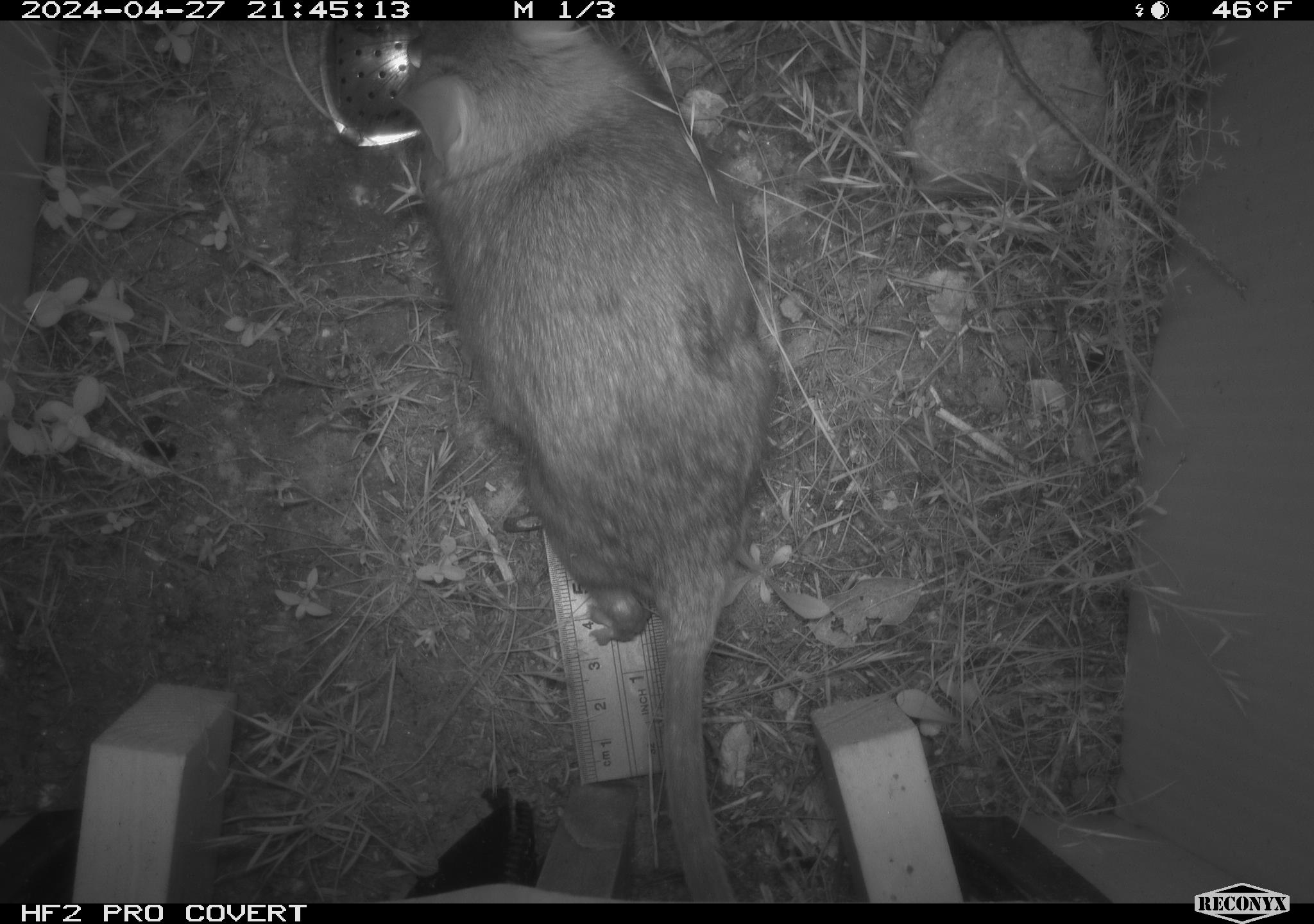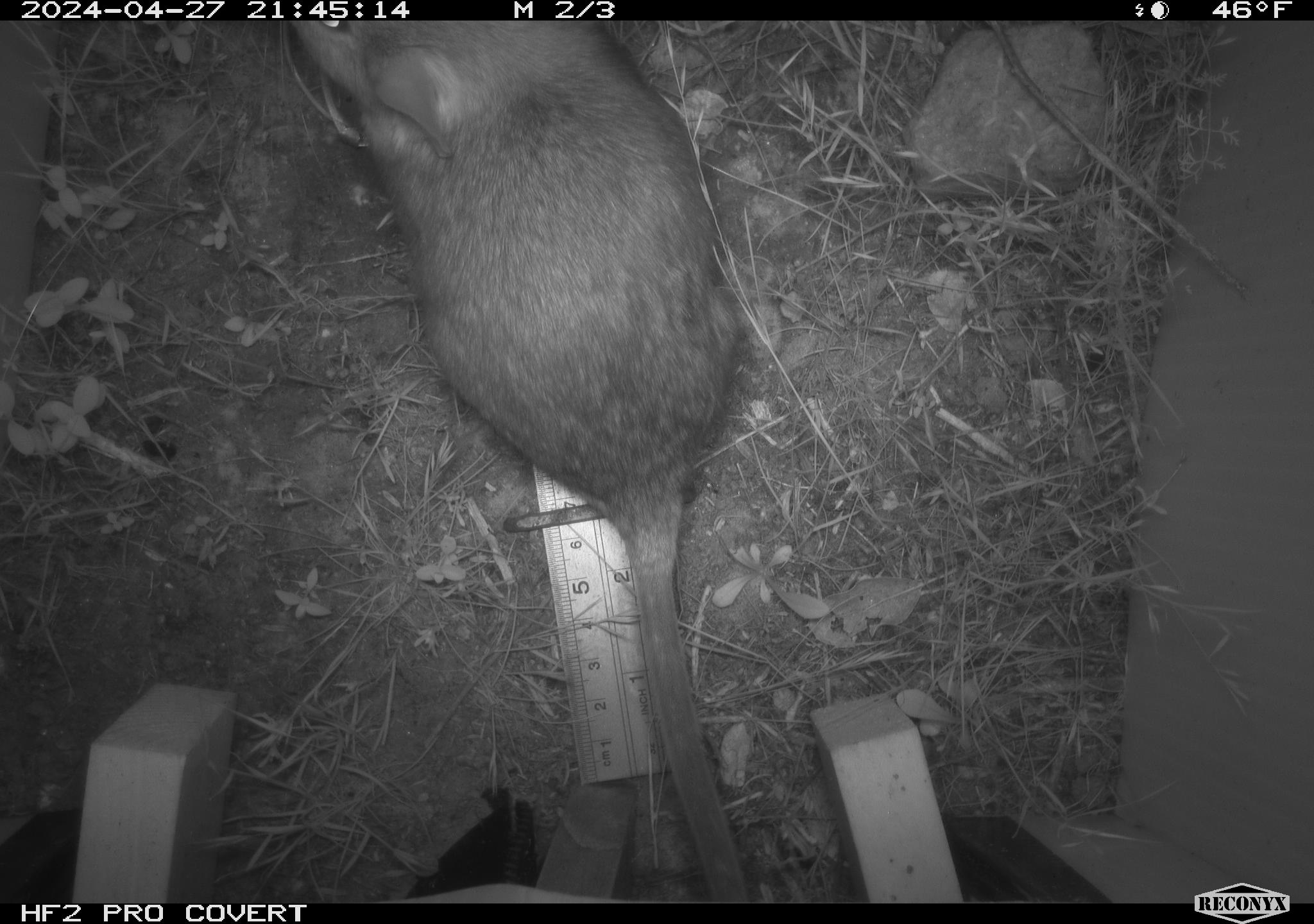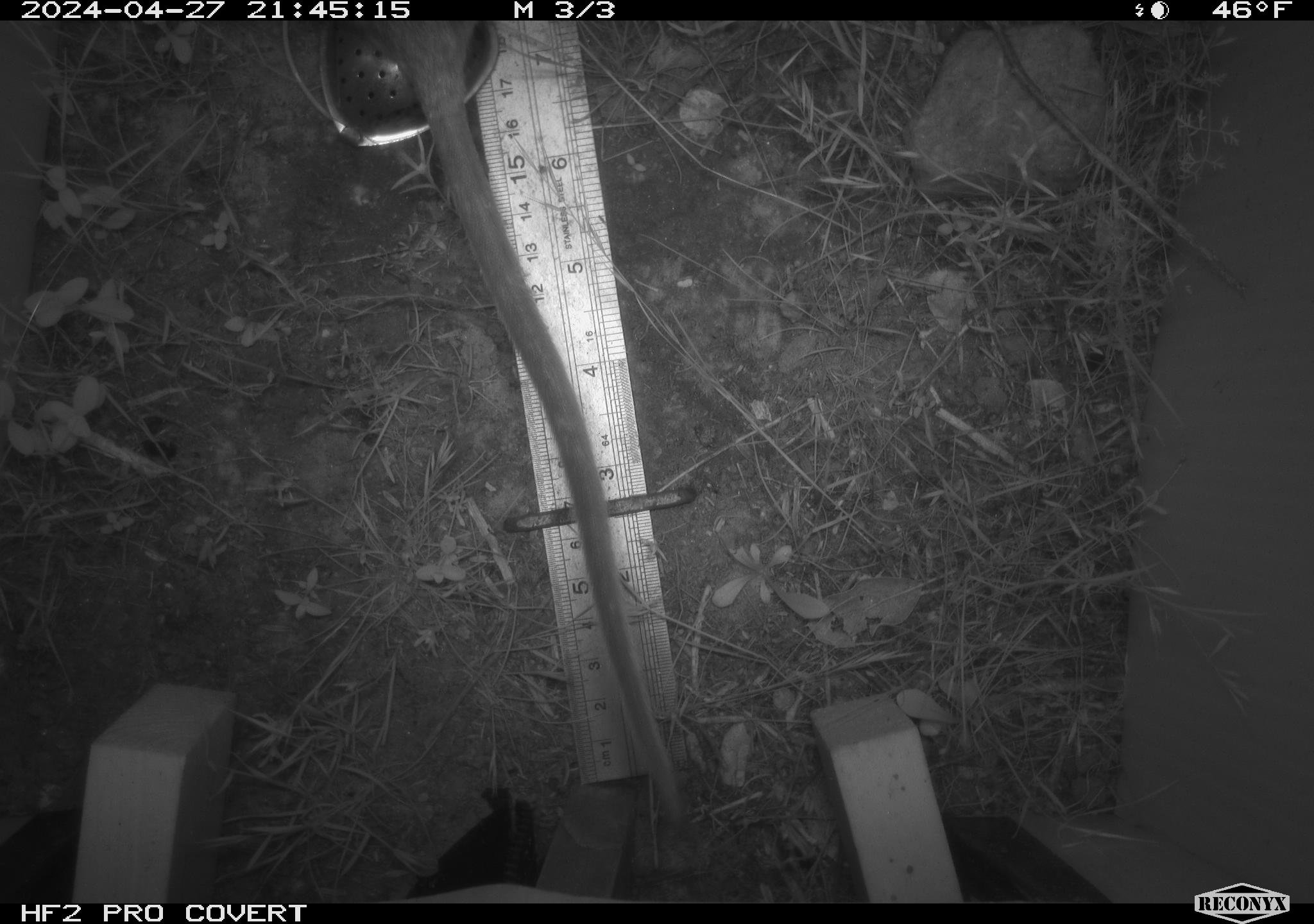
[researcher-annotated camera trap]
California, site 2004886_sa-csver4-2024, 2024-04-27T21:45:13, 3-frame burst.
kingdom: Animalia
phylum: Chordata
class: Mammalia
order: Rodentia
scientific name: Rodentia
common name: woodrat or rat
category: woodrat or rat species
Woodrat or rat species (woodrat or rat) (Rodentia).